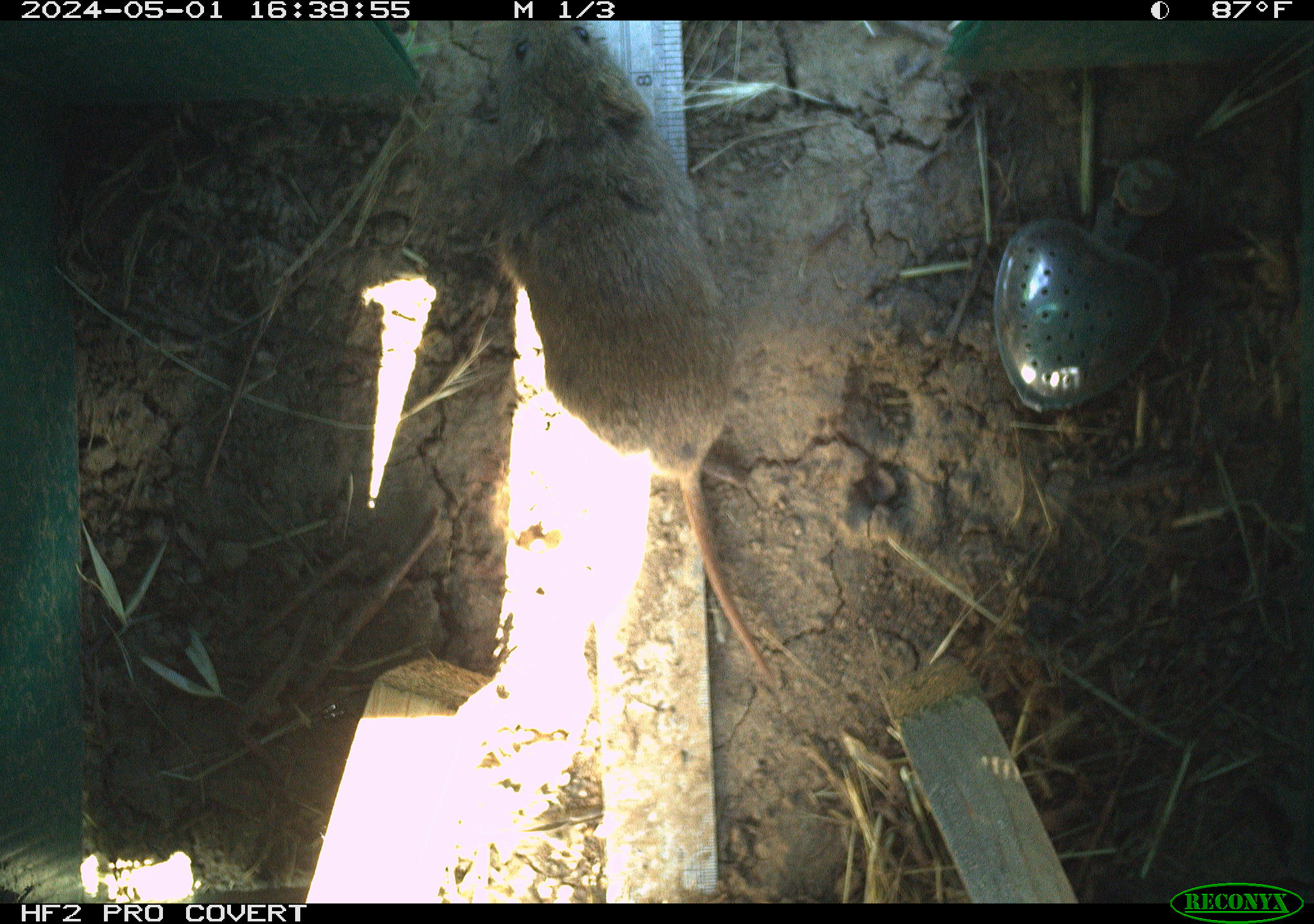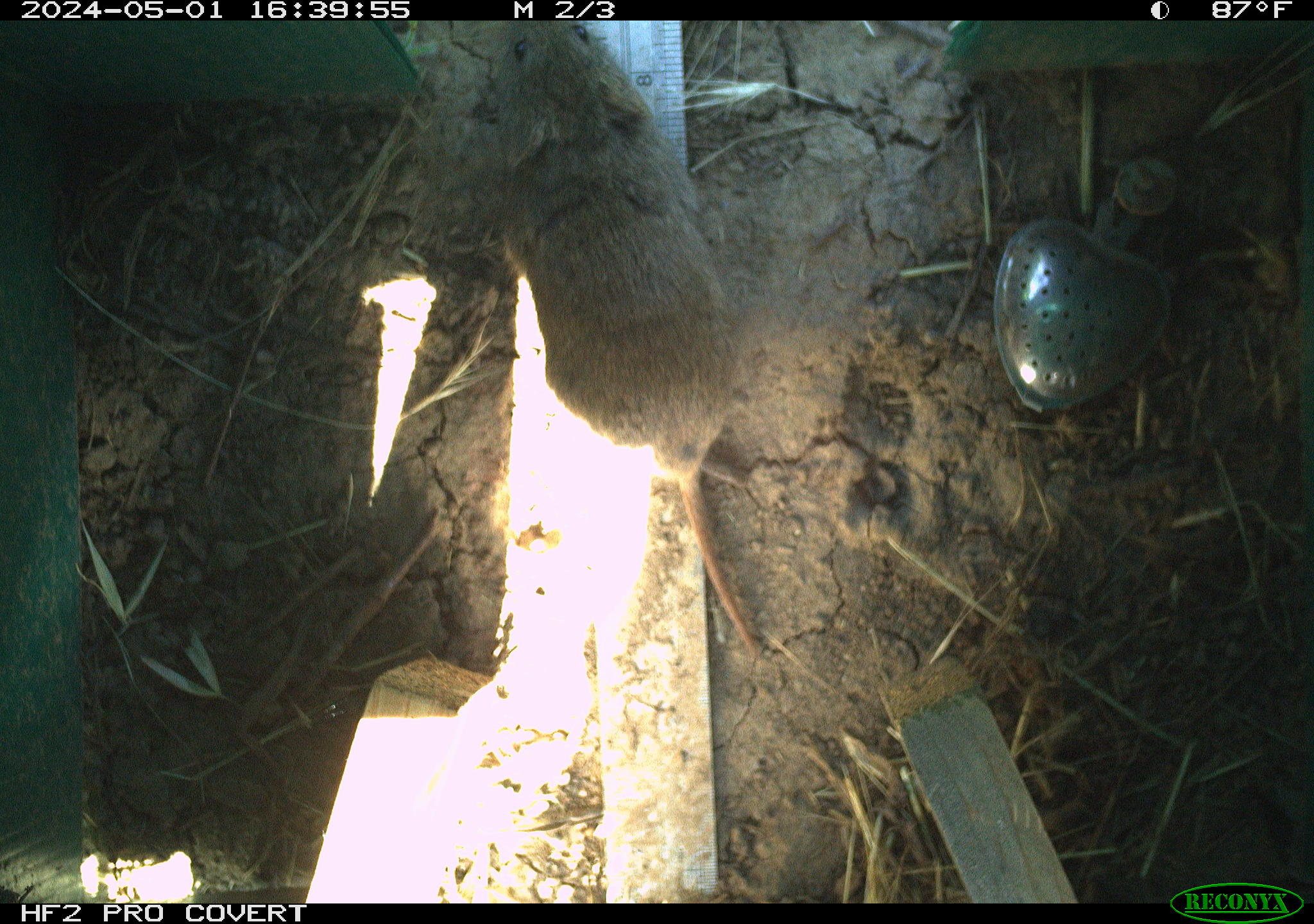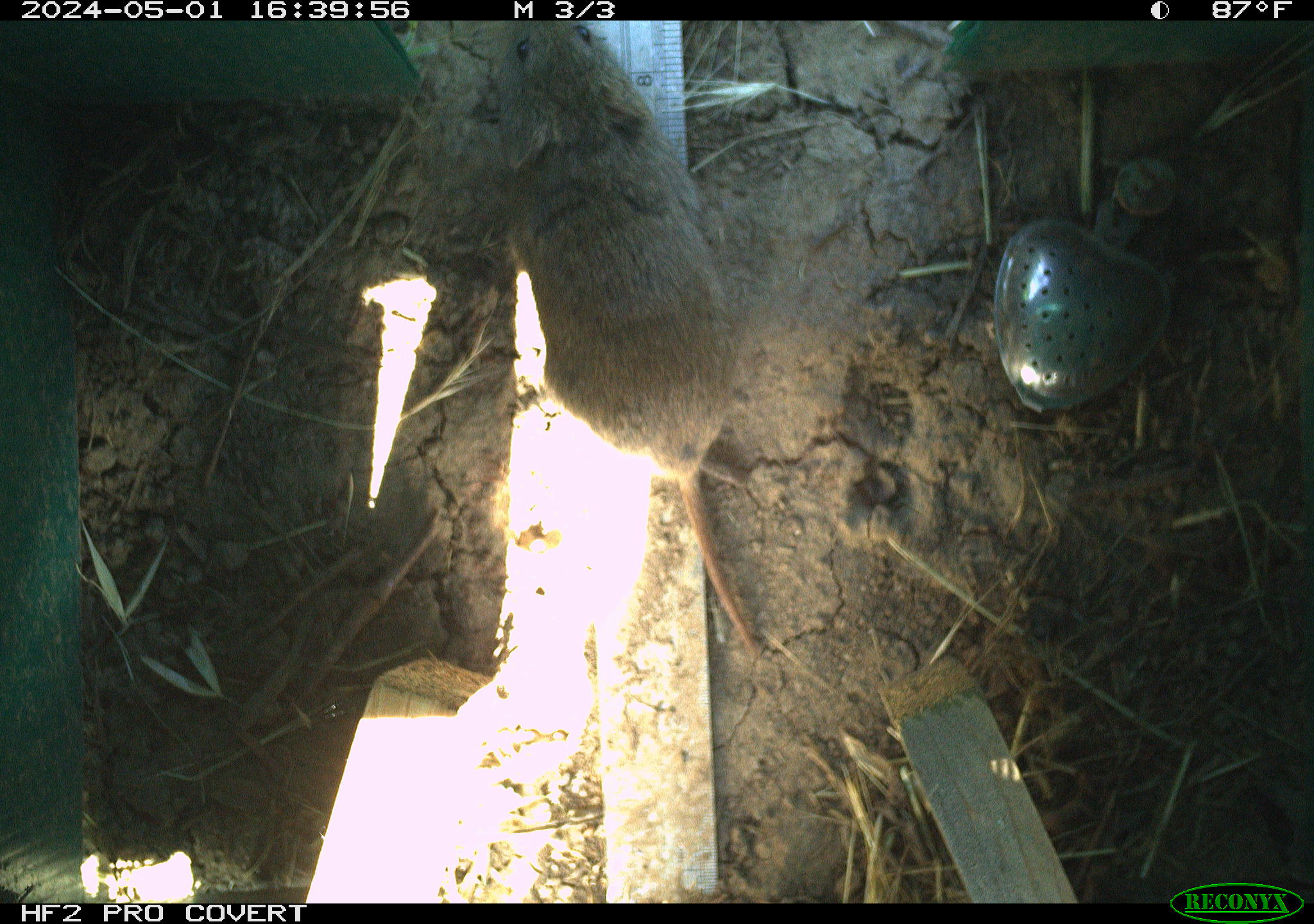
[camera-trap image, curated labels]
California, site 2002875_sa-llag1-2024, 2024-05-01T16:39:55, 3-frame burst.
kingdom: Animalia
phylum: Chordata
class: Mammalia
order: Rodentia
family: Cricetidae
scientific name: Arvicolinae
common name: voles, lemmings, and muskrats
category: arvicolinae subfamily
Arvicolinae subfamily (voles, lemmings, and muskrats) (Arvicolinae).